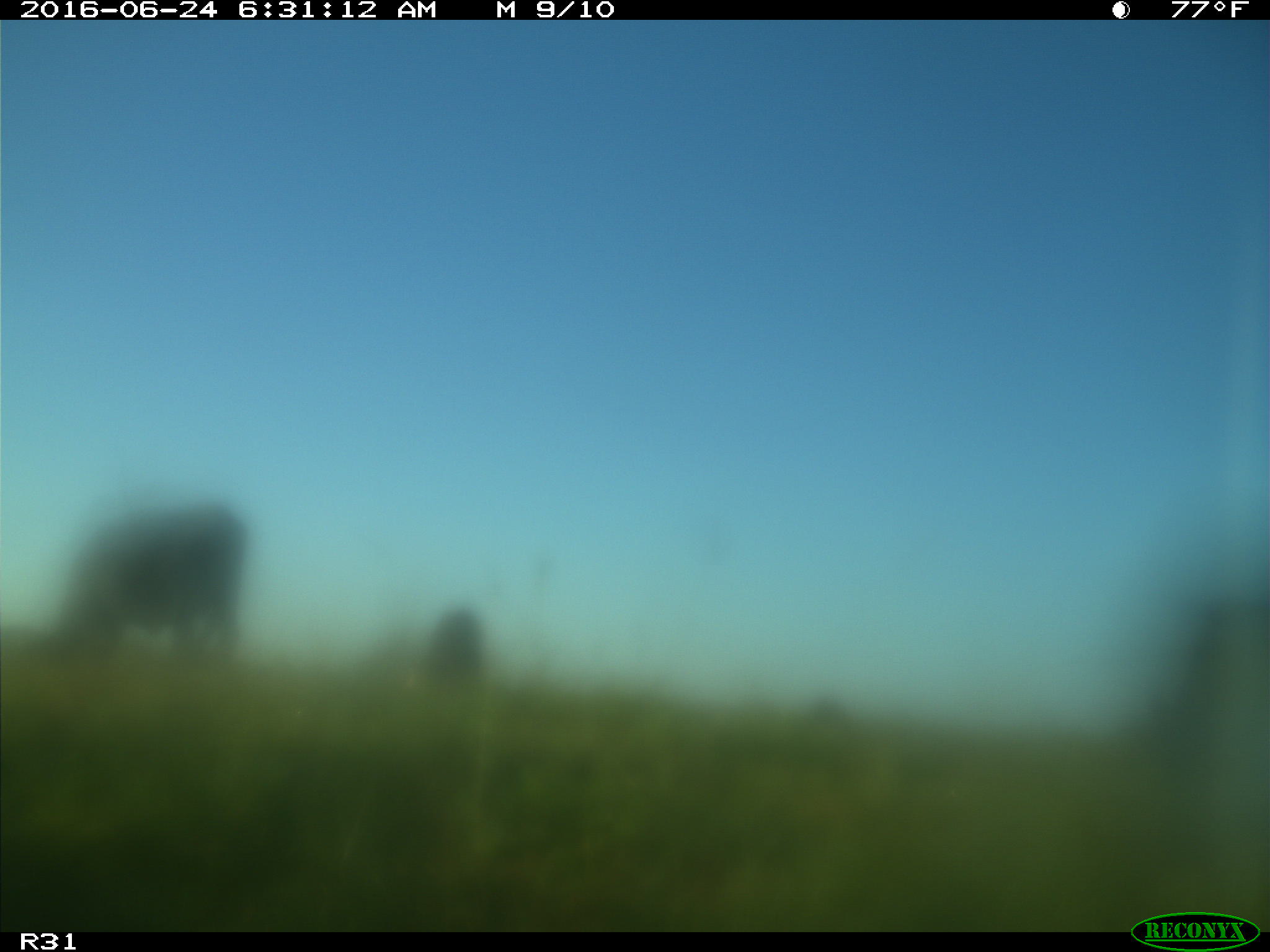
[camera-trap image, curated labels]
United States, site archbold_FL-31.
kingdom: Animalia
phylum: Chordata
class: Mammalia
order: Artiodactyla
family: Bovidae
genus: Bos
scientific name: Bos taurus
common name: domestic cow